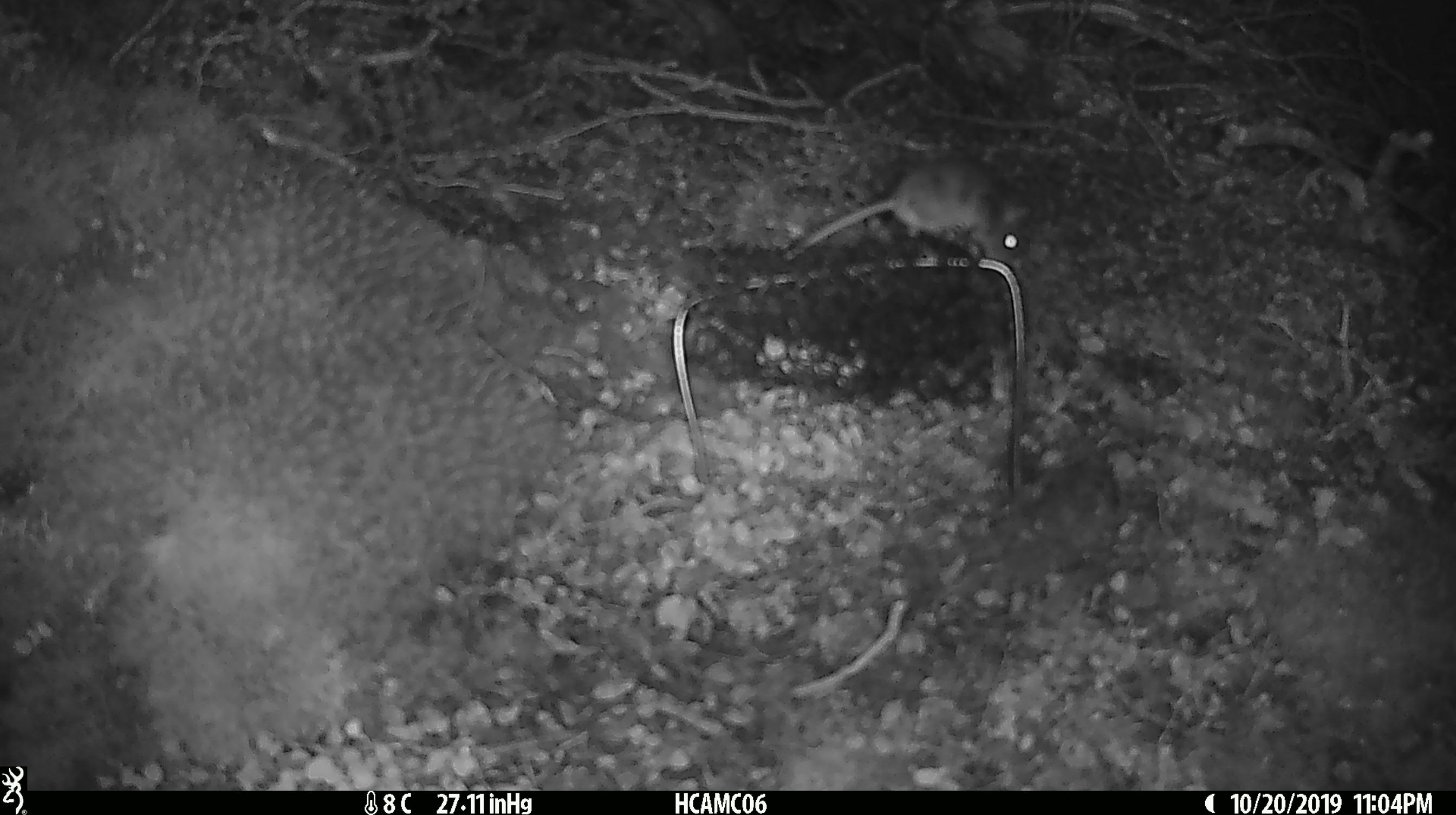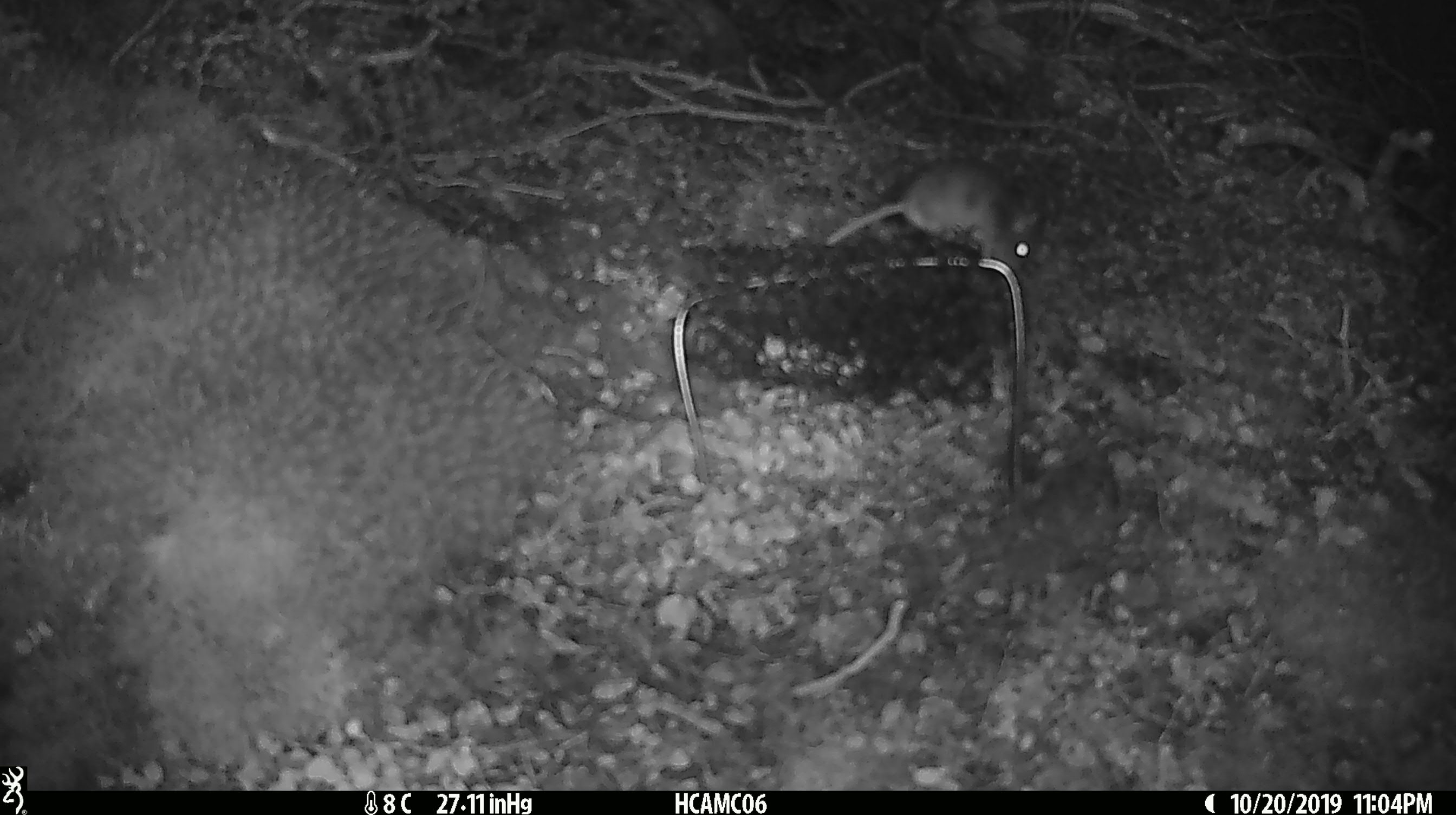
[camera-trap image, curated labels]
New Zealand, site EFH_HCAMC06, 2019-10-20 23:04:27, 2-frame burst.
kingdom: Animalia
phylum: Chordata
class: Mammalia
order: Rodentia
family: Muridae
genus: Mus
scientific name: Mus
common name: mouse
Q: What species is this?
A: Mouse (Mus).